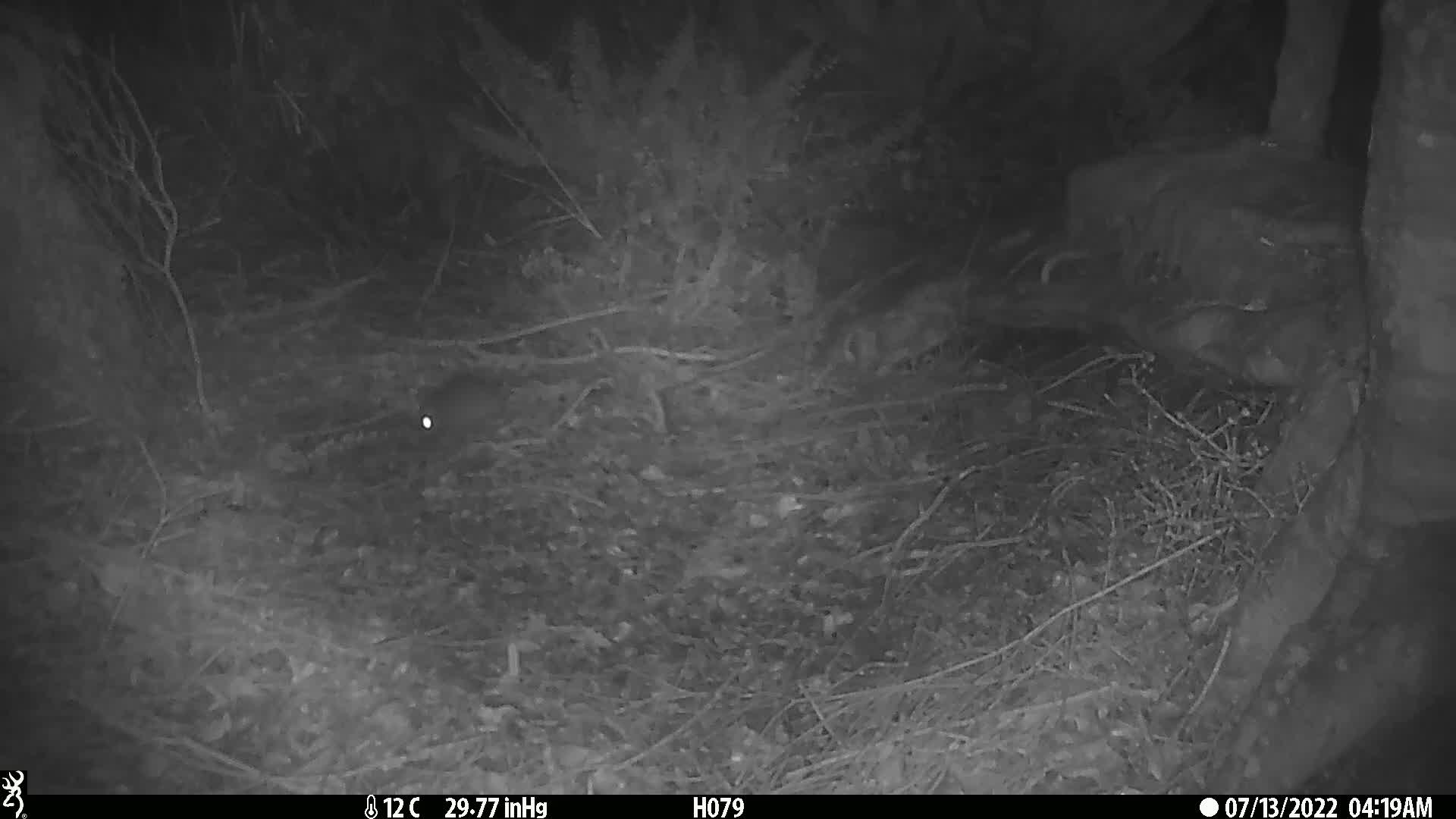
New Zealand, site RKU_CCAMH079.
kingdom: Animalia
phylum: Chordata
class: Mammalia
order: Rodentia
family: Muridae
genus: Rattus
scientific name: Rattus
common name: rat